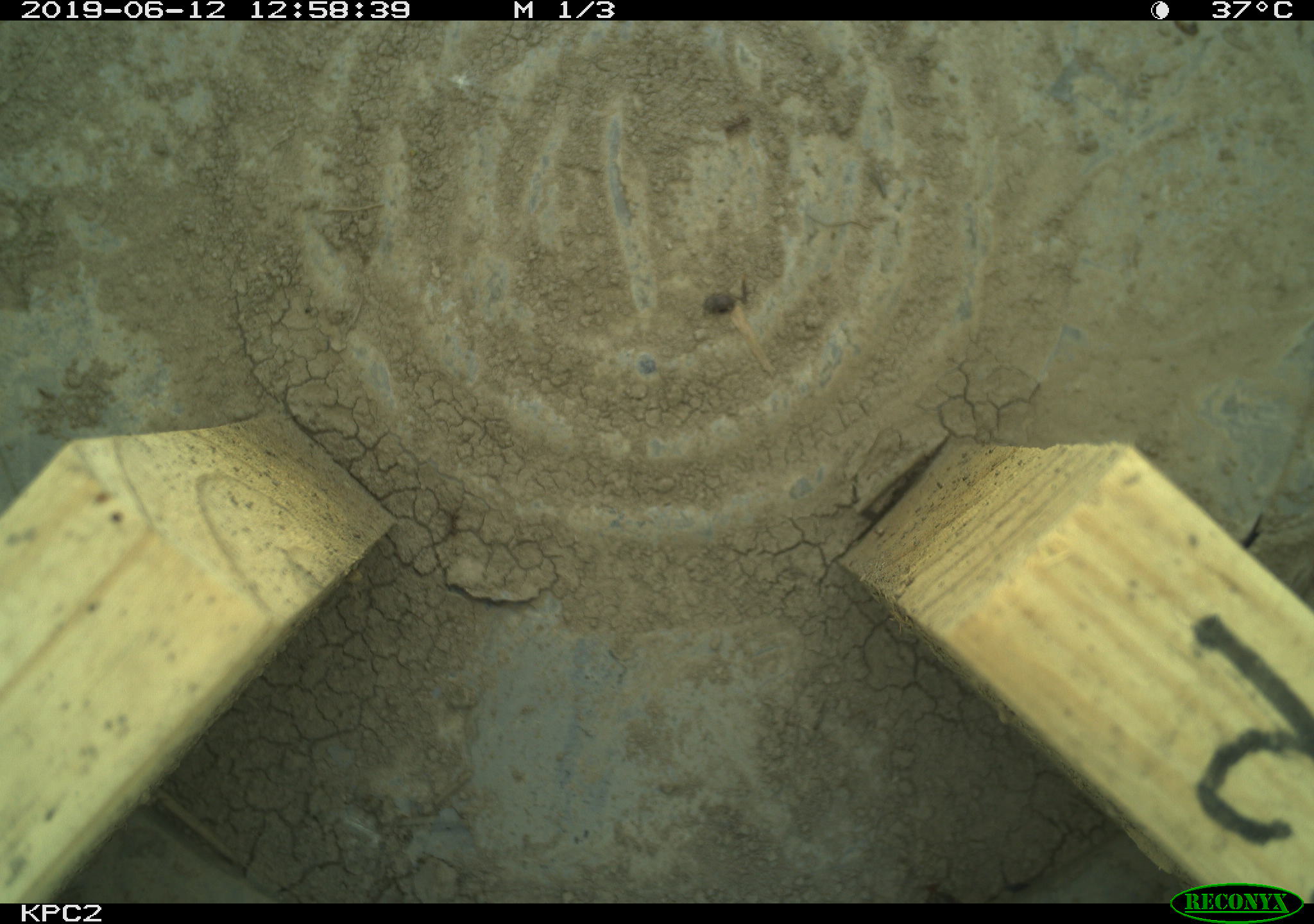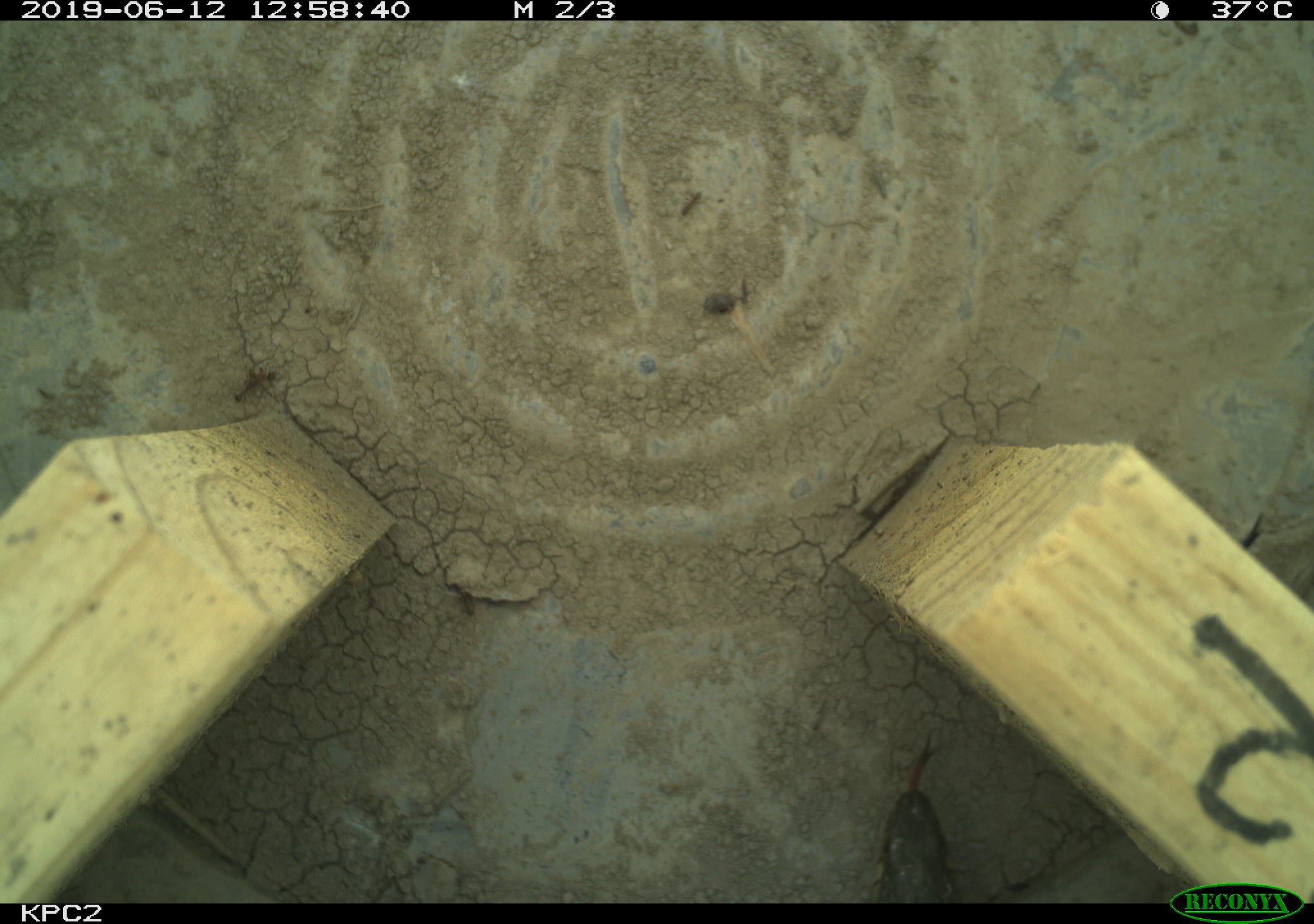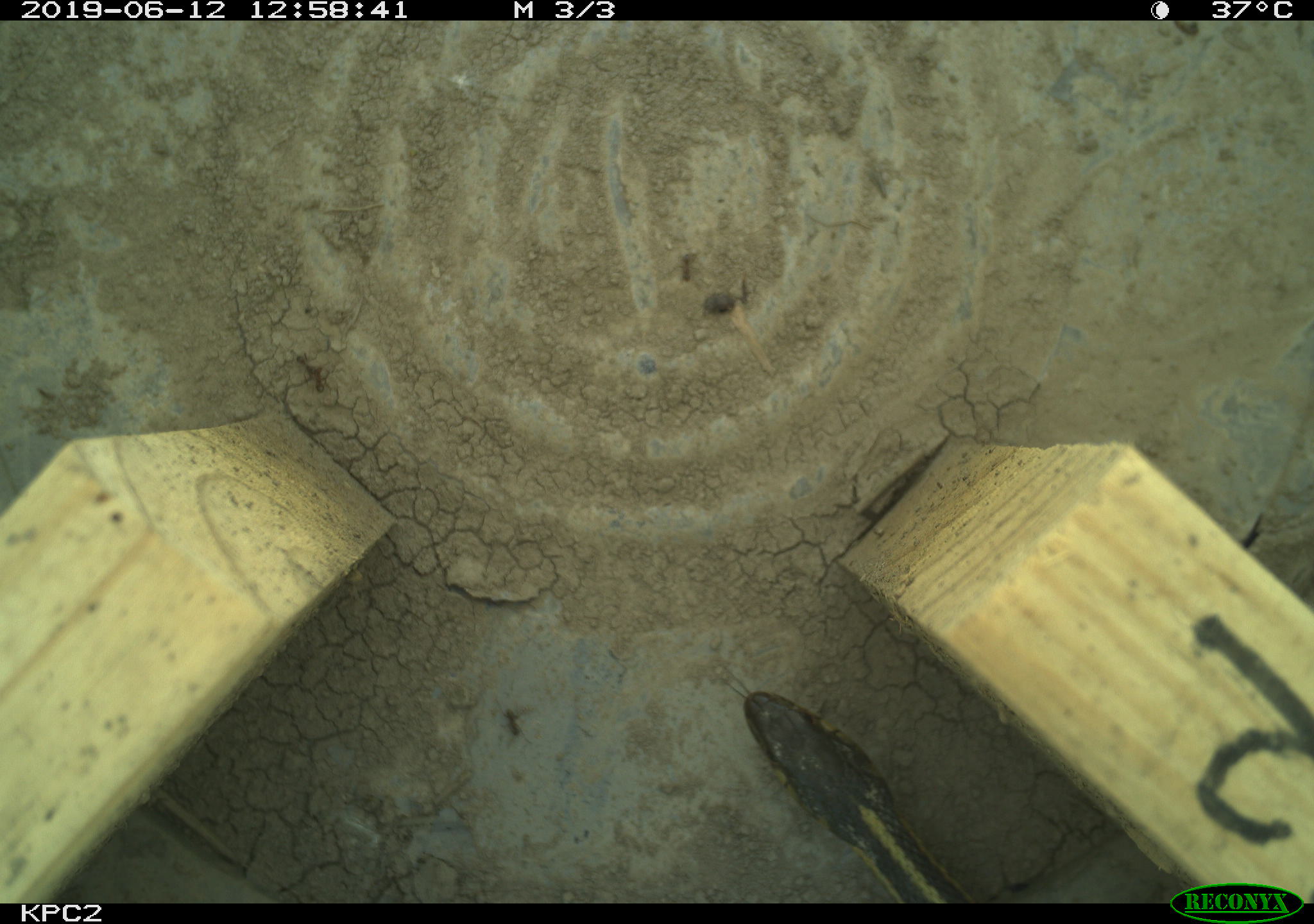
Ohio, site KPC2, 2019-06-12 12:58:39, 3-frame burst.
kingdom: Animalia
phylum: Chordata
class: Reptilia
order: Squamata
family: Colubridae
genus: Thamnophis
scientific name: Thamnophis sirtalis sirtalis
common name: eastern gartersnake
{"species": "eastern gartersnake (Thamnophis sirtalis sirtalis)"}